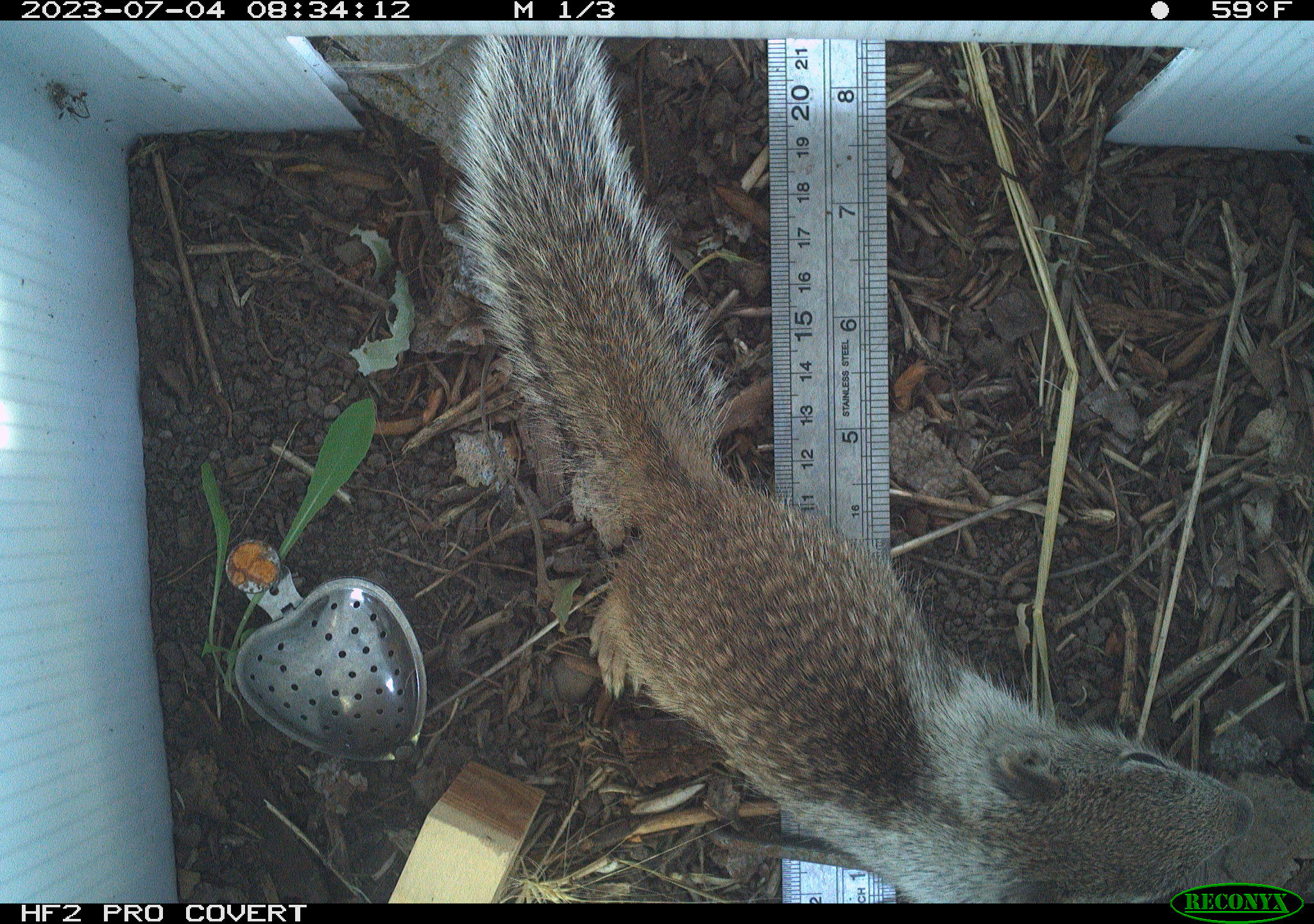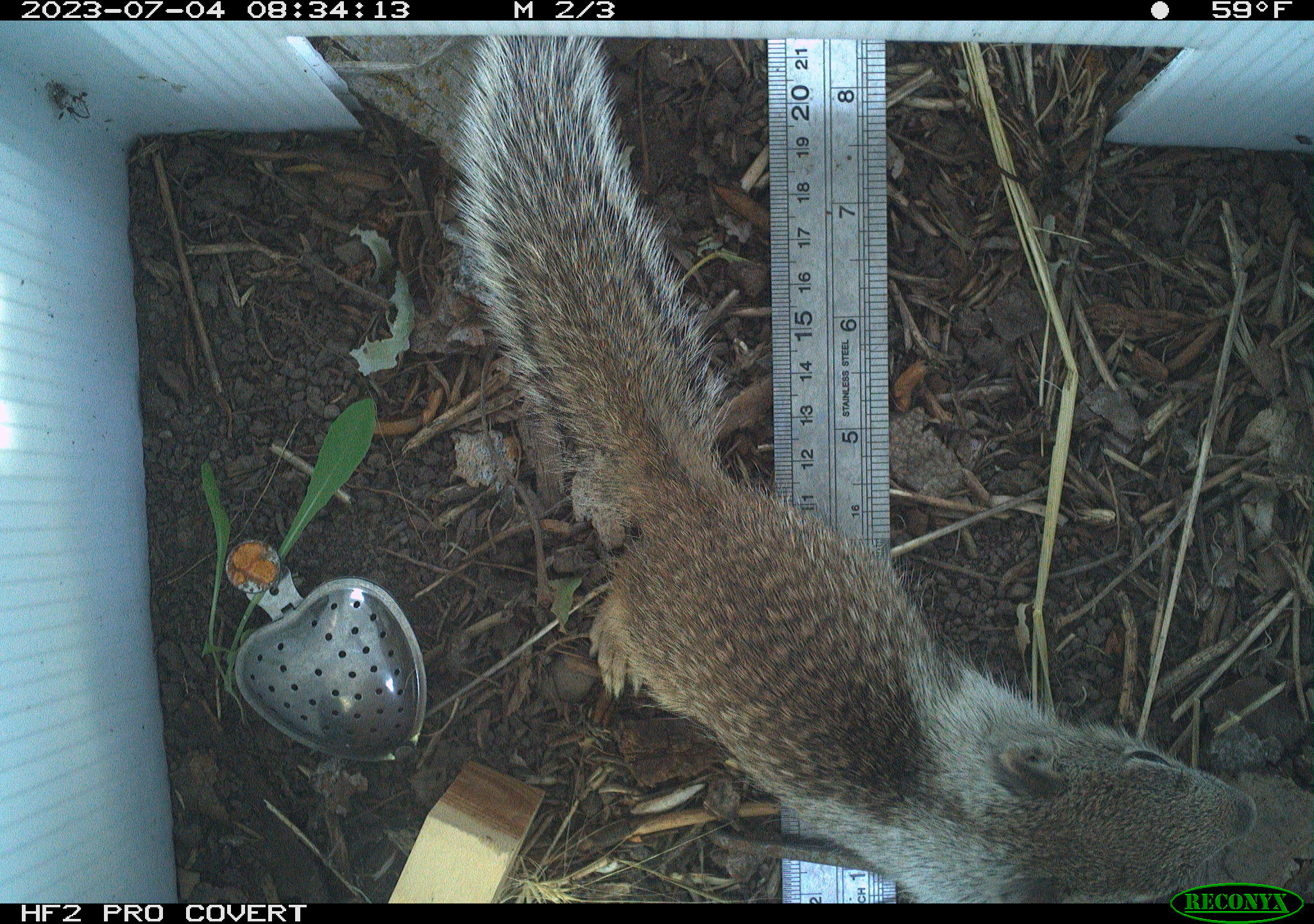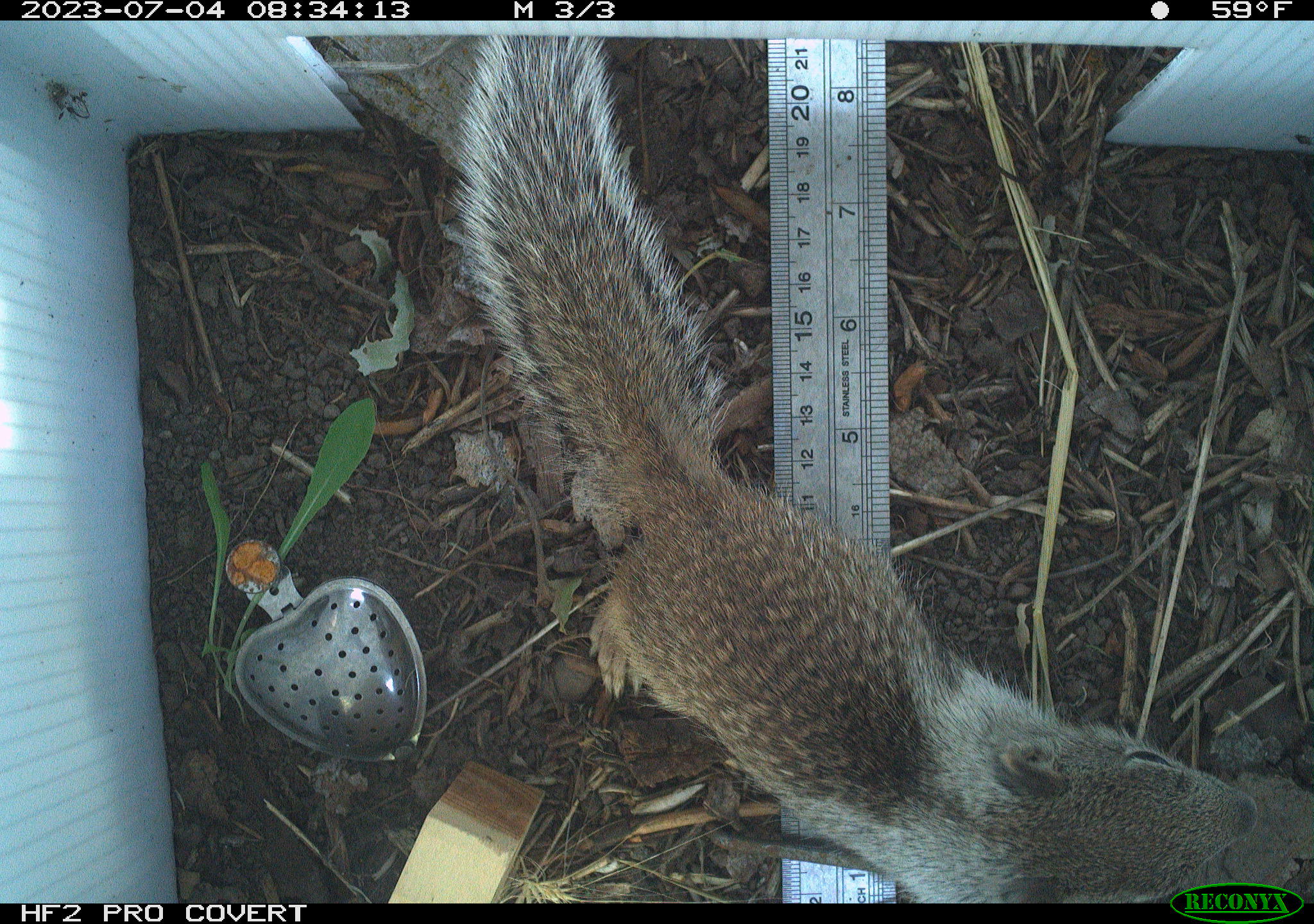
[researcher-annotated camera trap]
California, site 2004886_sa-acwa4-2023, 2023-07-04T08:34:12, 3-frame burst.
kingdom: Animalia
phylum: Chordata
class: Mammalia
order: Rodentia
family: Sciuridae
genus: Otospermophilus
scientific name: Otospermophilus beecheyi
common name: california ground squirrel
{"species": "california ground squirrel (Otospermophilus beecheyi)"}